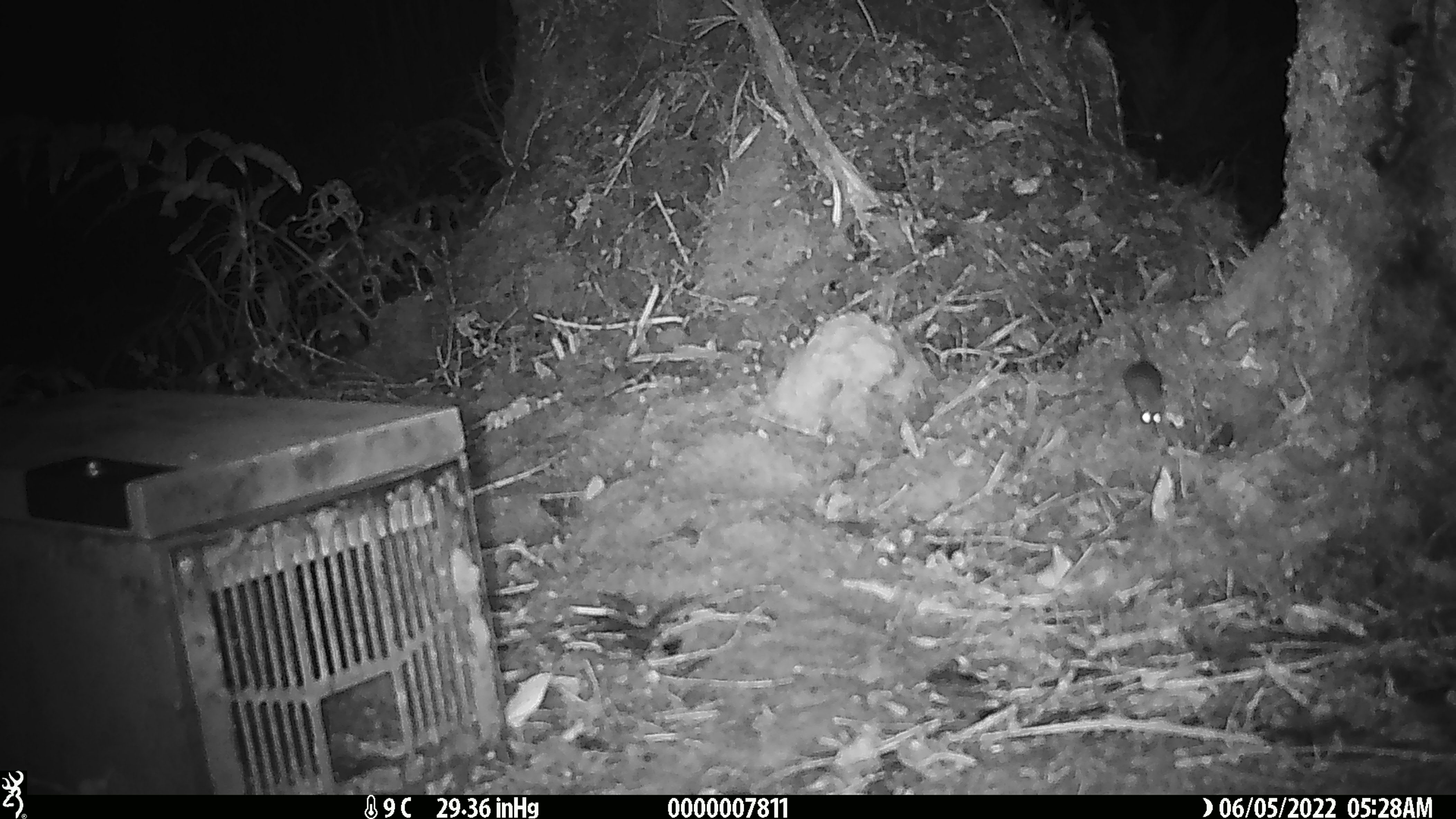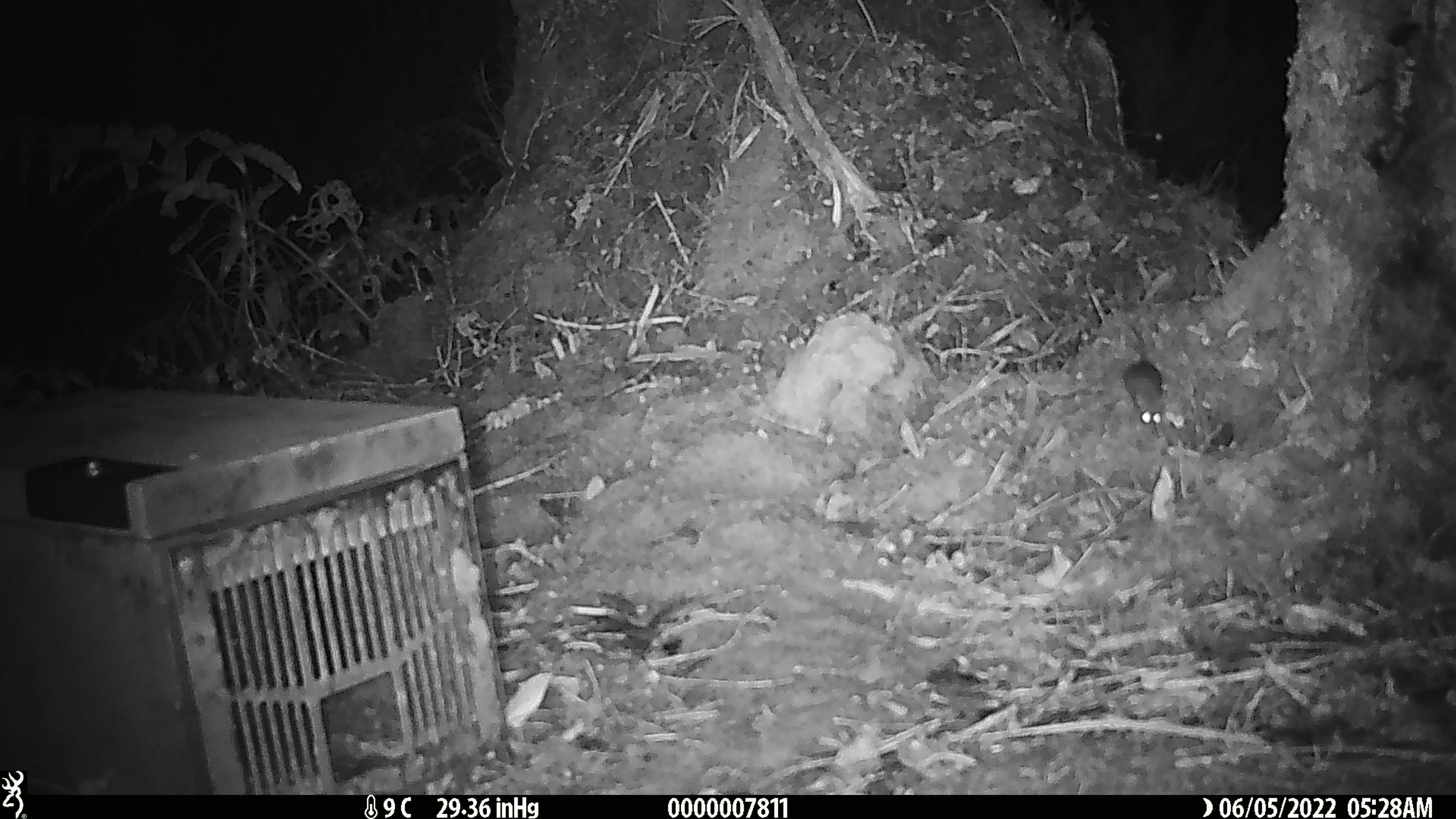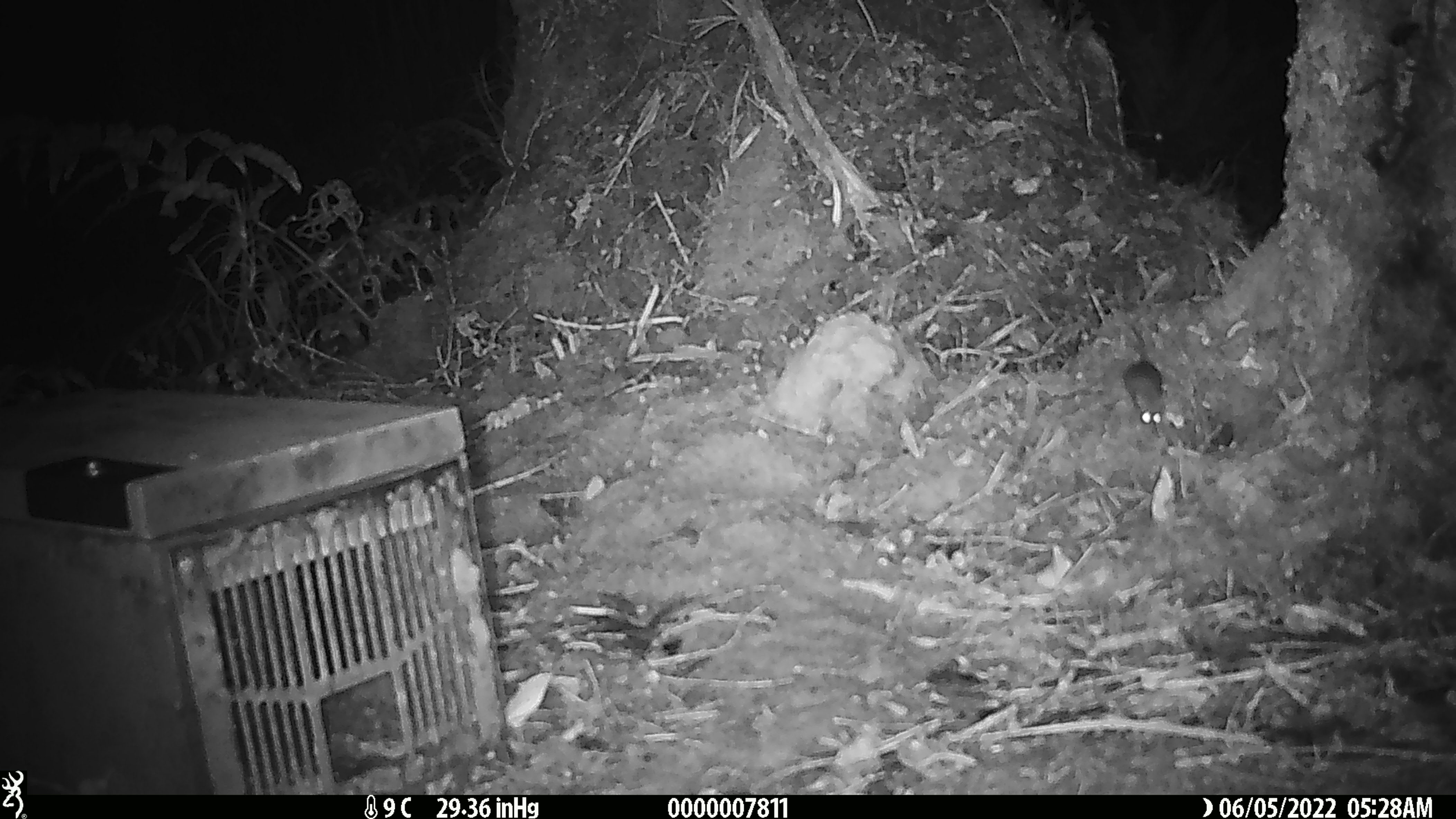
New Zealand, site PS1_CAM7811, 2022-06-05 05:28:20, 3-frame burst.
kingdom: Animalia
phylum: Chordata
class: Mammalia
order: Rodentia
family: Muridae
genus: Mus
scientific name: Mus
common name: mouse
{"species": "mouse (Mus)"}